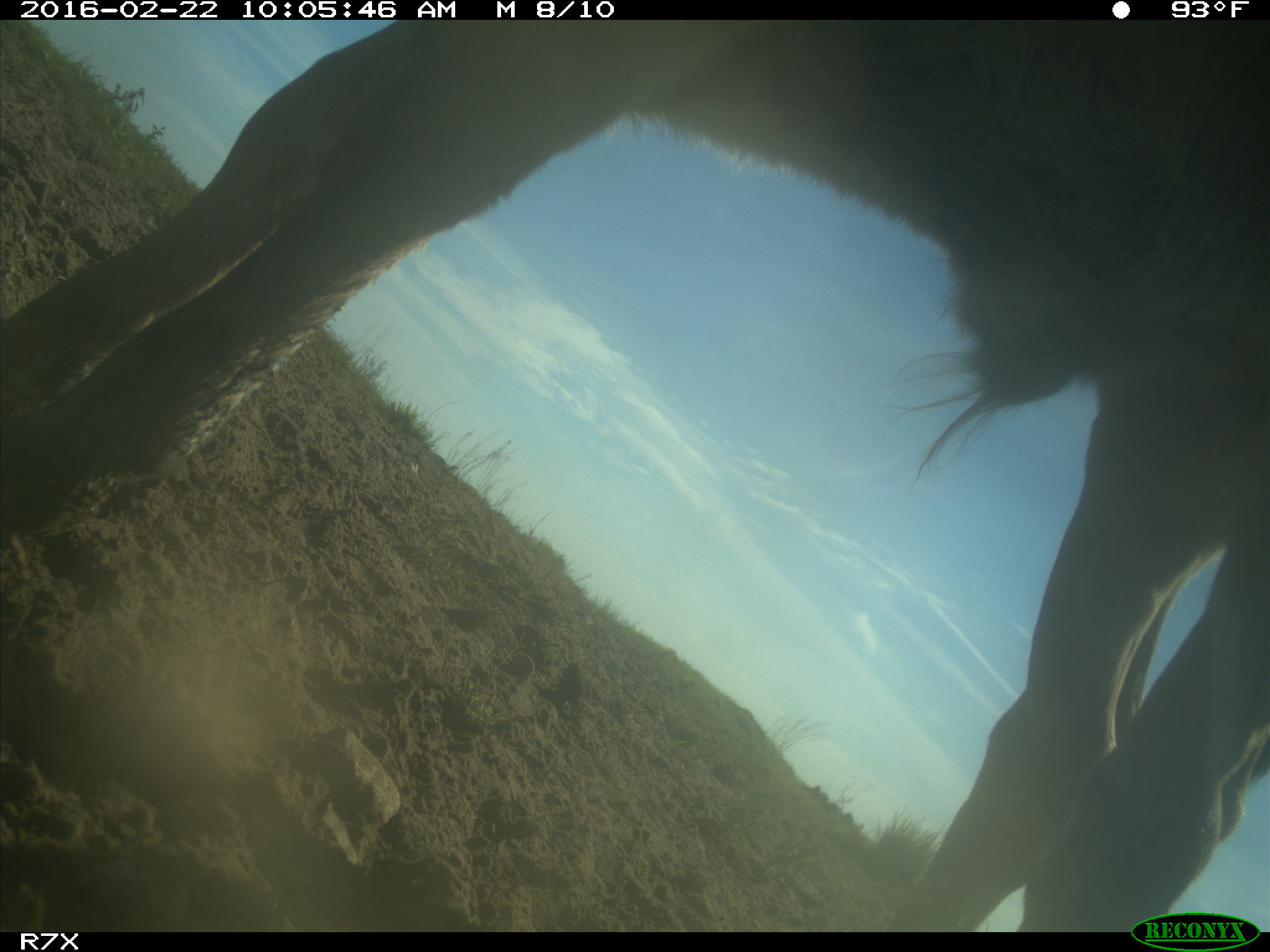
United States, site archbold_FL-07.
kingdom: Animalia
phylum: Chordata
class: Mammalia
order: Artiodactyla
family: Bovidae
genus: Bos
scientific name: Bos taurus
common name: domestic cow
Bos taurus (domestic cow).